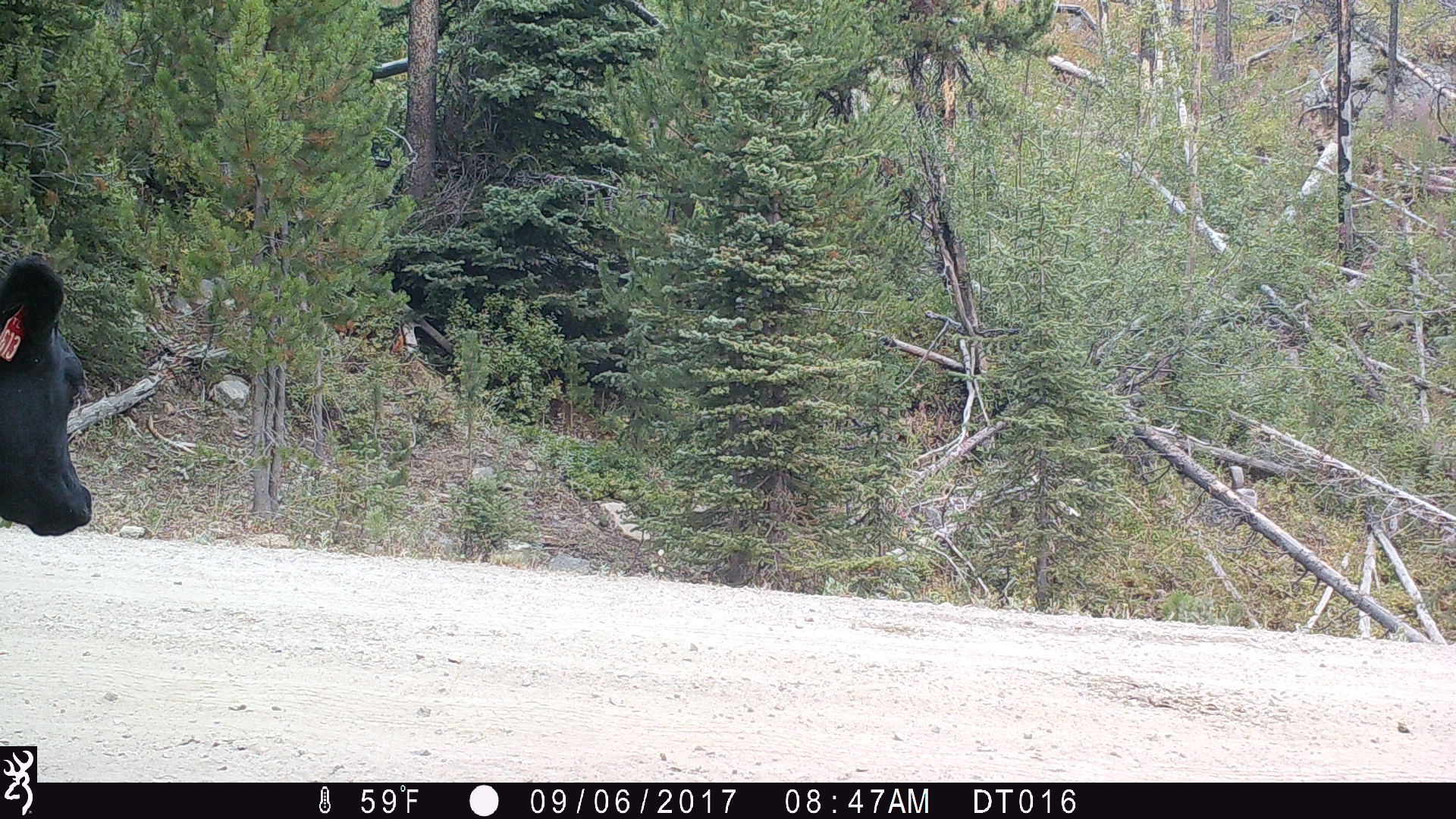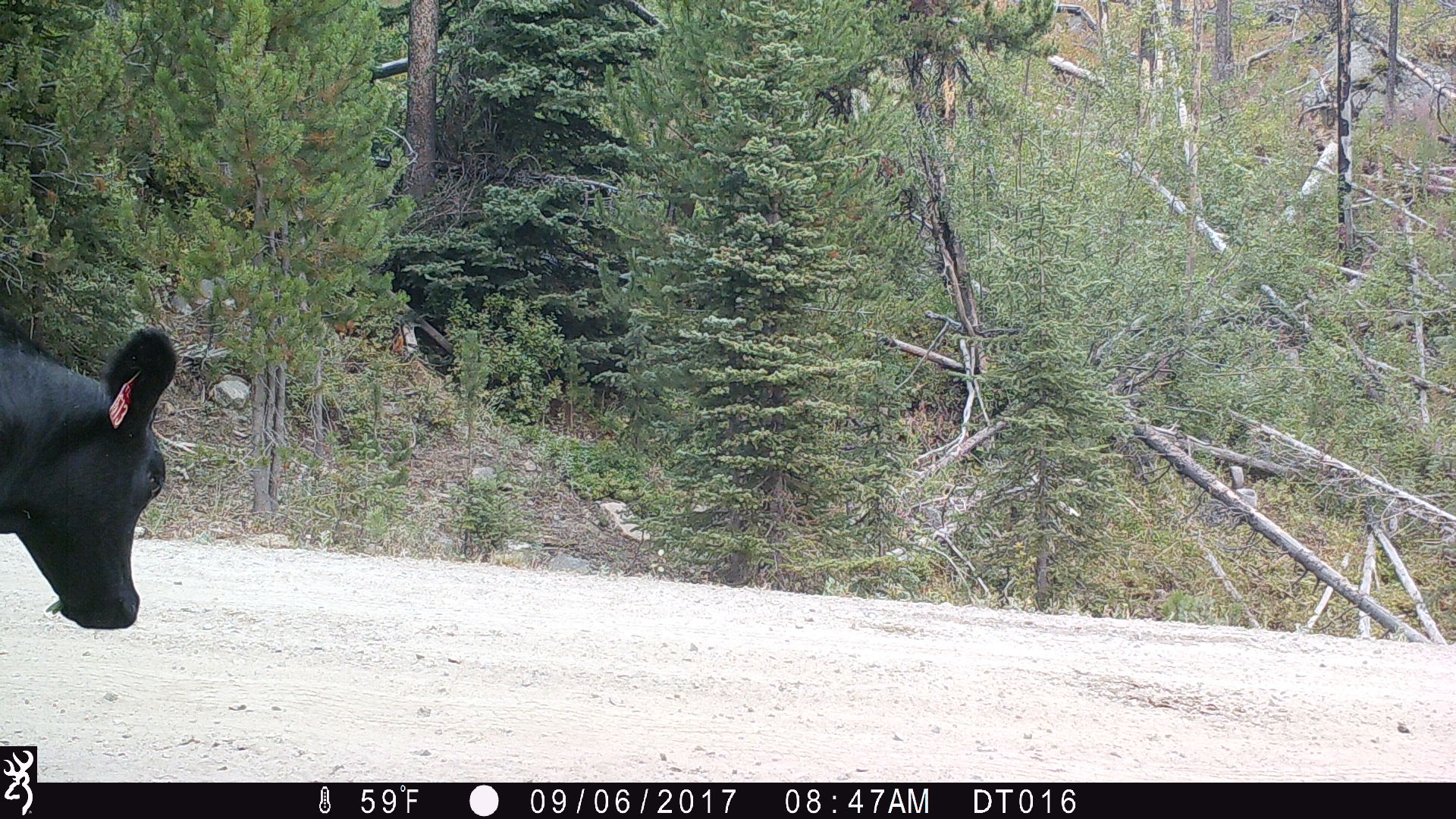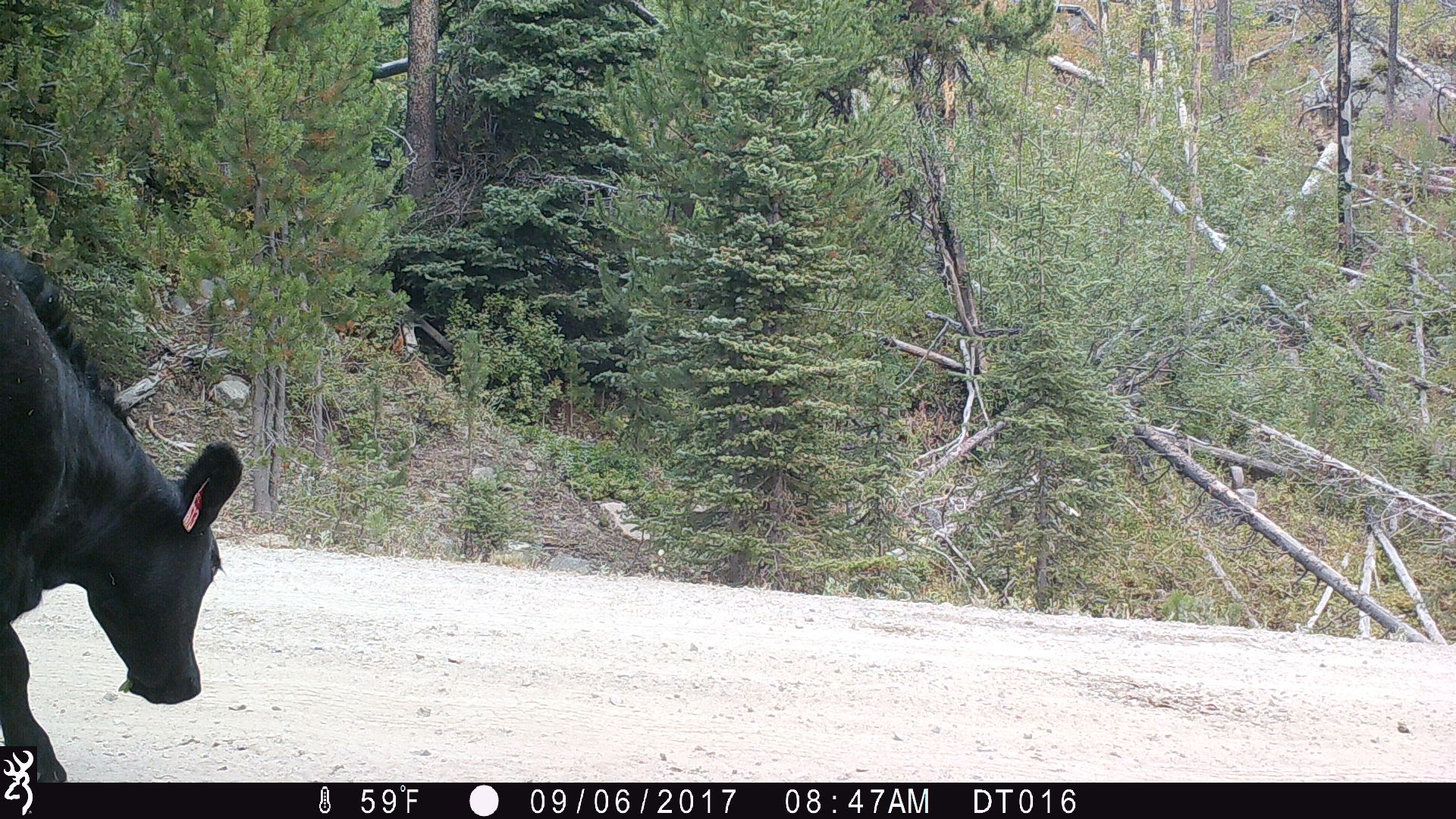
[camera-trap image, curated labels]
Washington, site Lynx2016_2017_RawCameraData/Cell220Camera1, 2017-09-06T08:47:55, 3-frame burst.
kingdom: Animalia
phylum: Chordata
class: Mammalia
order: Artiodactyla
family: Bovidae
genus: Bos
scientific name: Bos taurus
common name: domestic cattle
Domestic cattle (Bos taurus). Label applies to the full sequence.